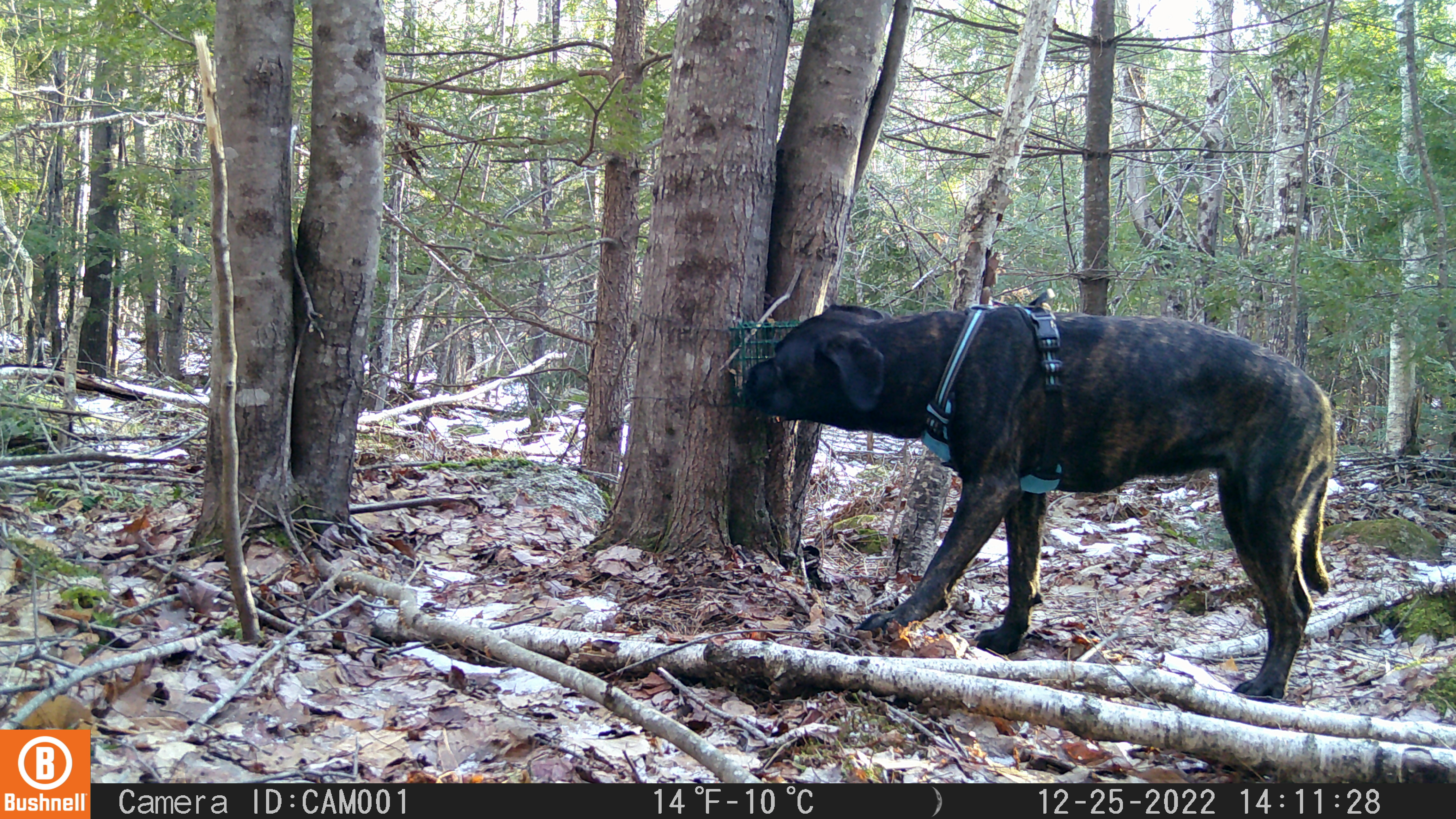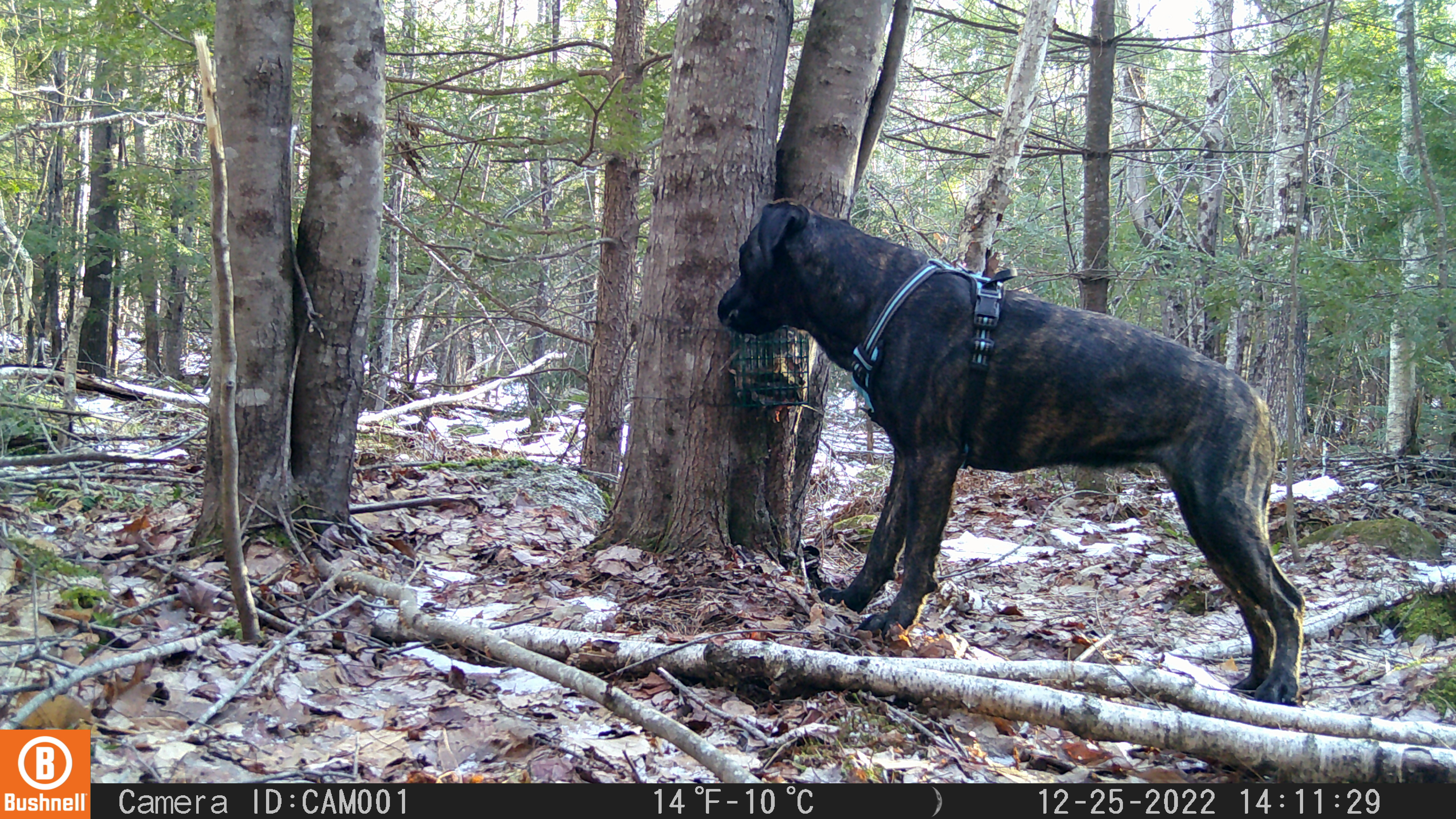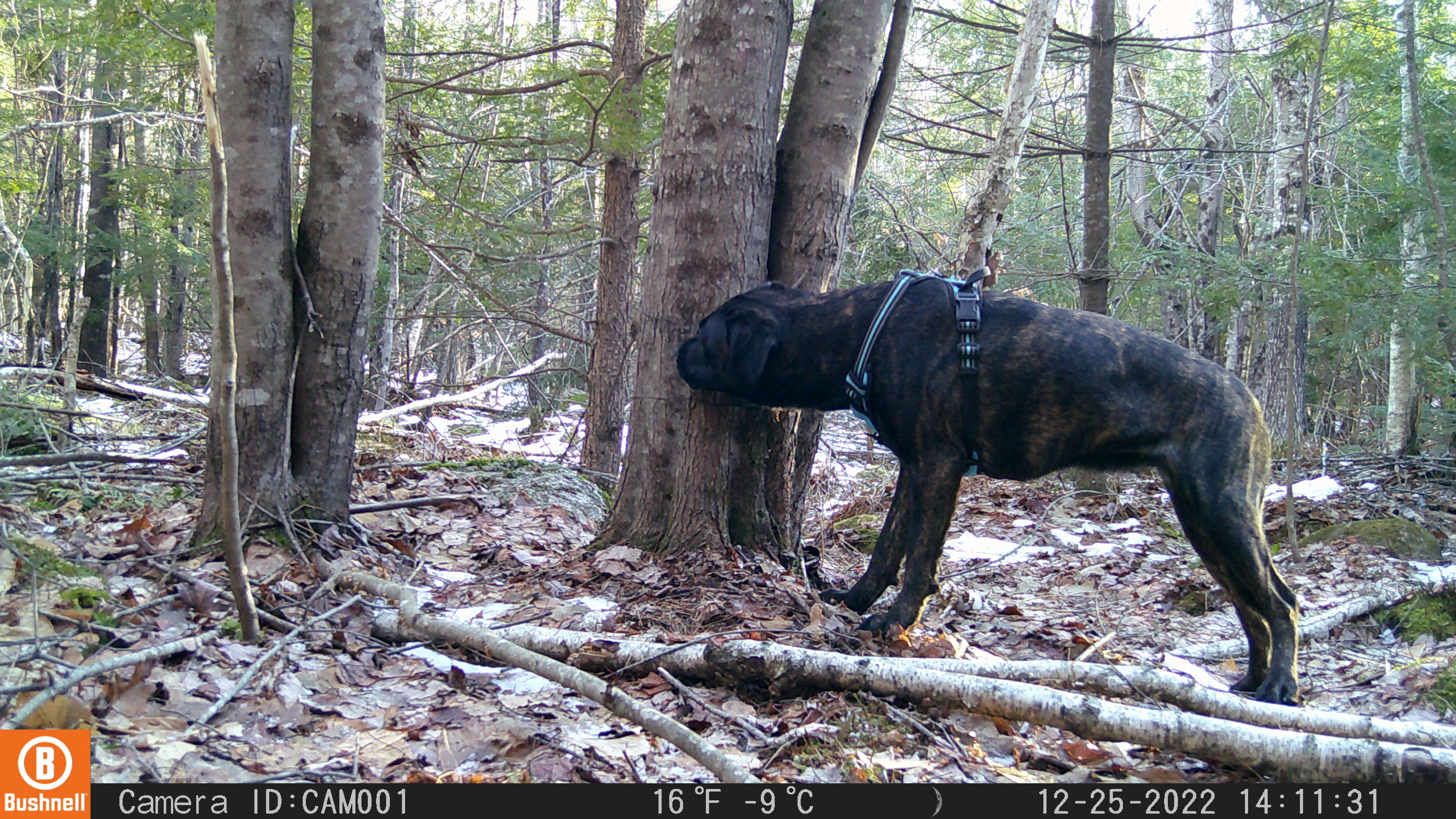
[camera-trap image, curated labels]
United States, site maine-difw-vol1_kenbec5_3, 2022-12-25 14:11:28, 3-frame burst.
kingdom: Animalia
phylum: Chordata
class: Mammalia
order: Carnivora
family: Canidae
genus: Canis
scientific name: Canis familiaris familiaris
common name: domestic dog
Domestic dog (Canis familiaris familiaris).